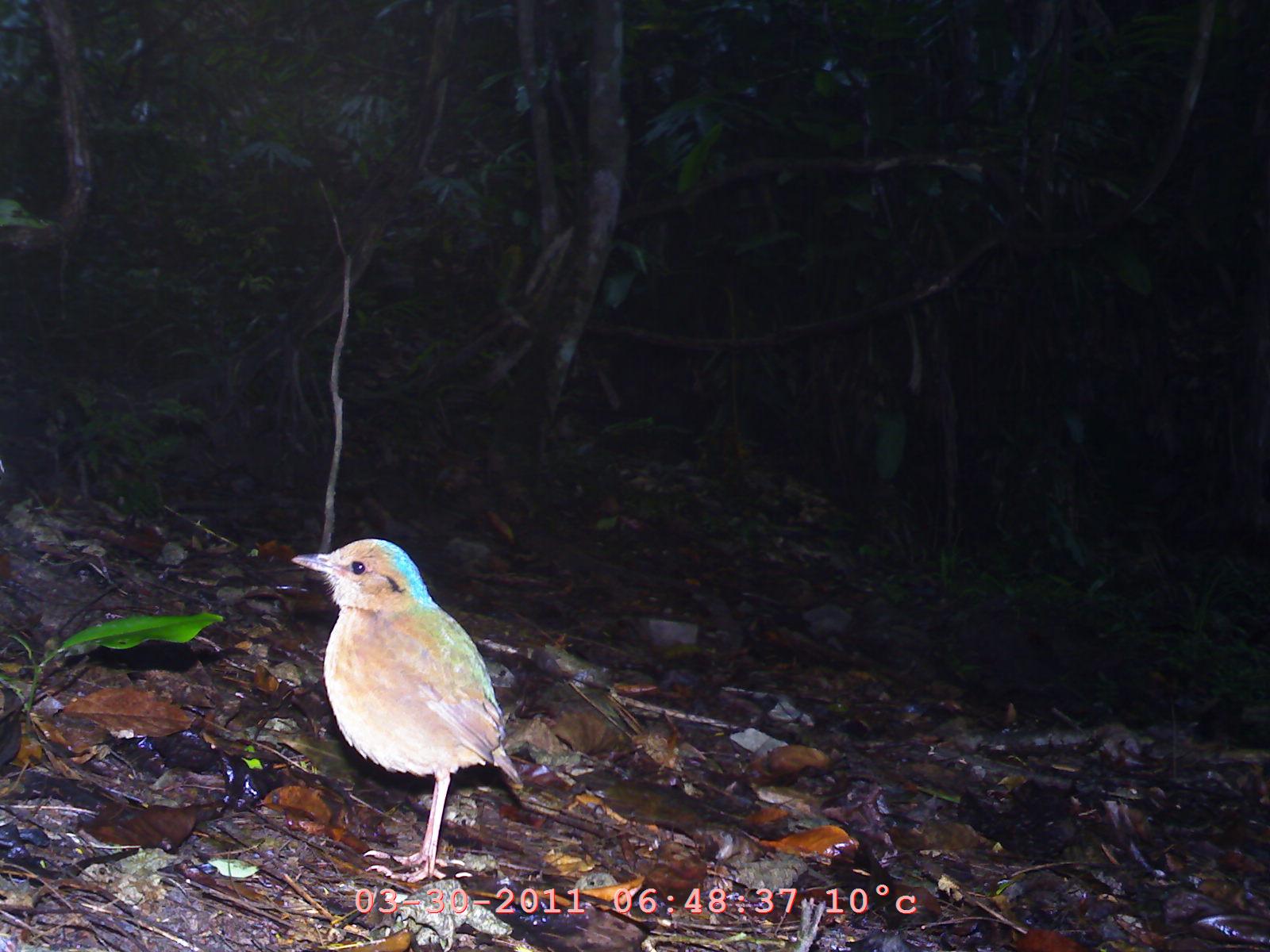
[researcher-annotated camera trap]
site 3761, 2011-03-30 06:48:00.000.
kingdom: Animalia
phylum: Chordata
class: Aves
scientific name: Aves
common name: bird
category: unknown bird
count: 1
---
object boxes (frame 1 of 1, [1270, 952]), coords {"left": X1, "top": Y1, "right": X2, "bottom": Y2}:
unknown bird: {"left": 289, "top": 534, "right": 524, "bottom": 884}